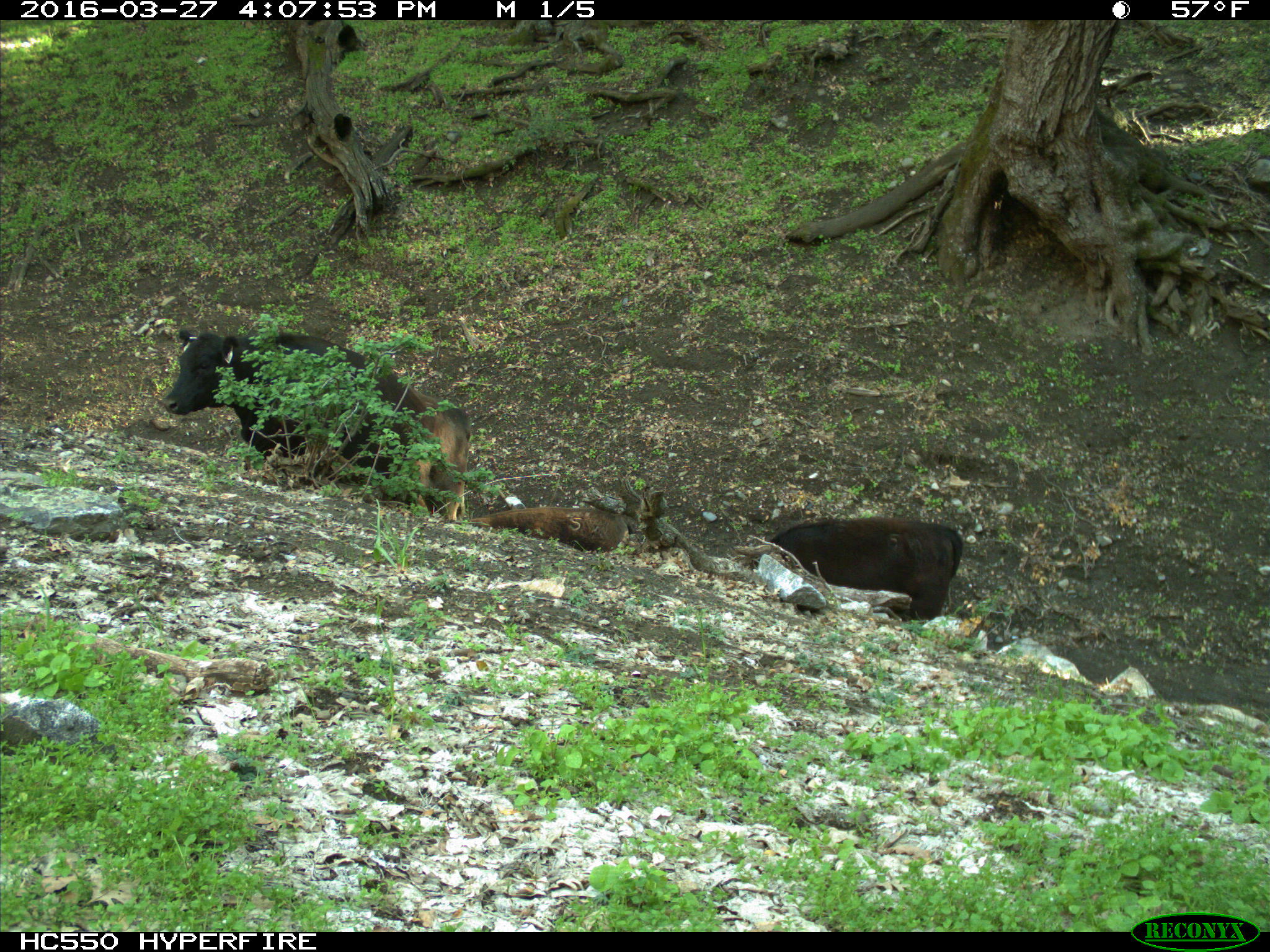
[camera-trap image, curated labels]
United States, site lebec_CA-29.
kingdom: Animalia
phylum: Chordata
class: Mammalia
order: Artiodactyla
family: Bovidae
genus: Bos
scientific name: Bos taurus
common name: domestic cow